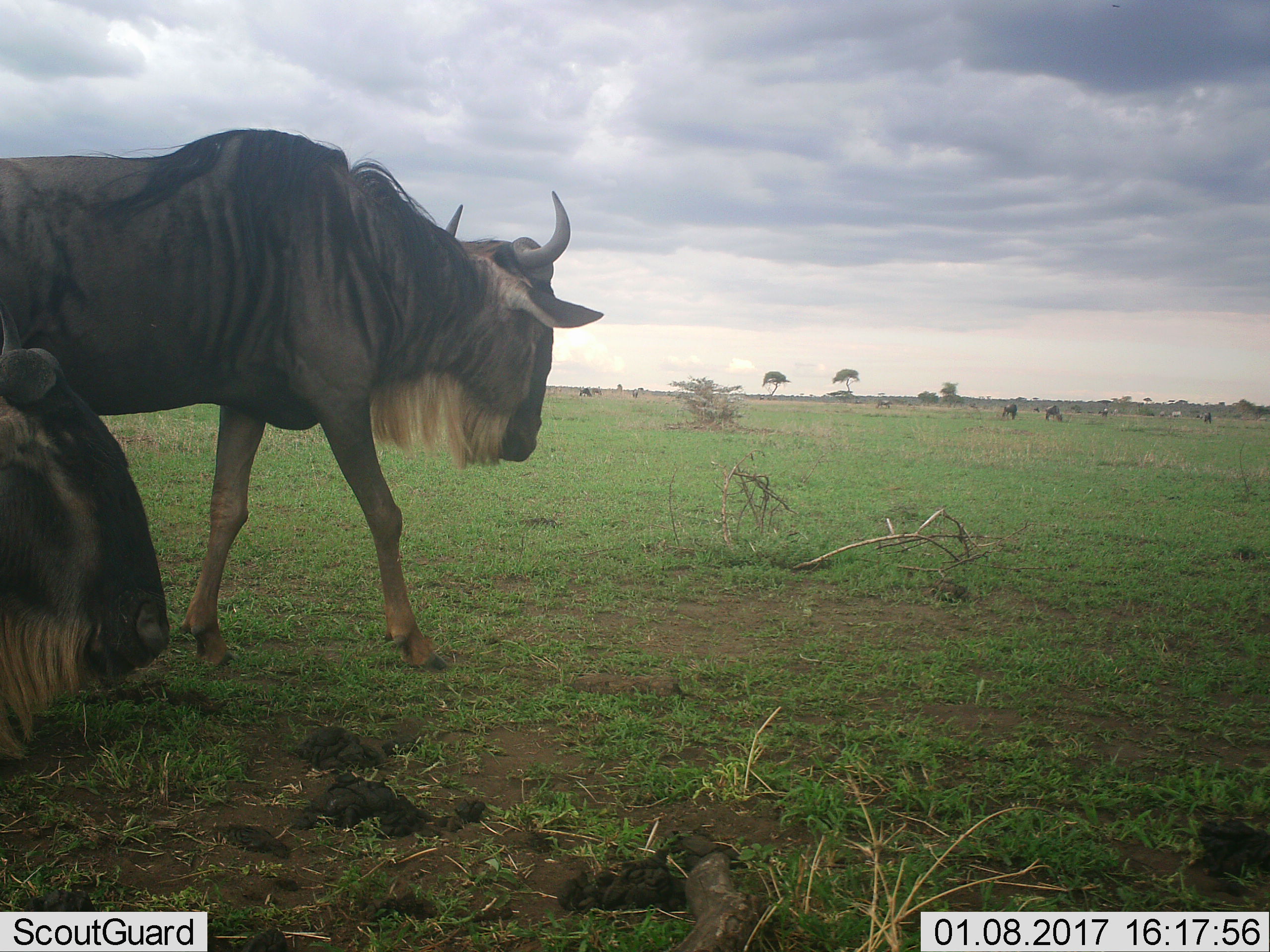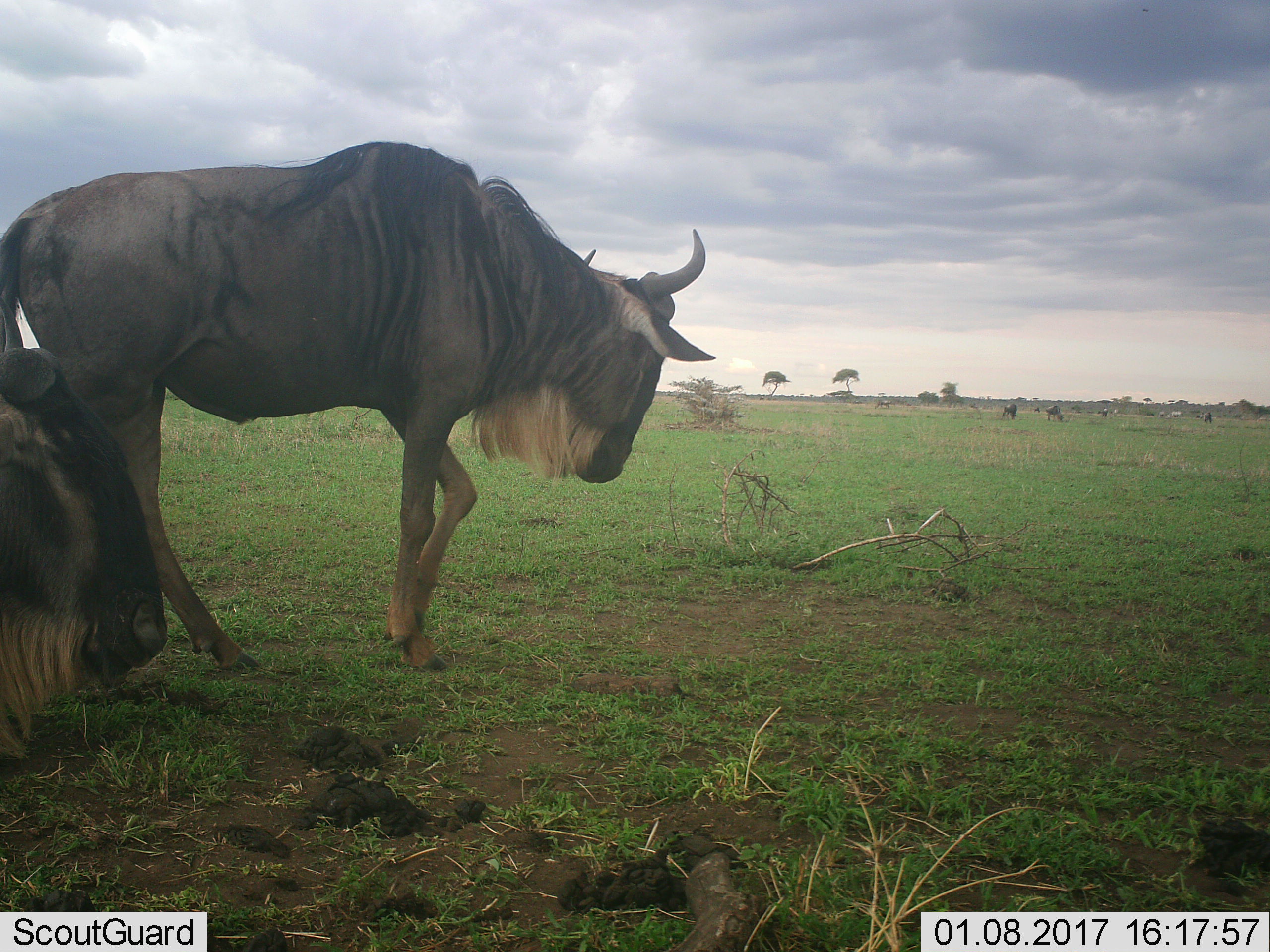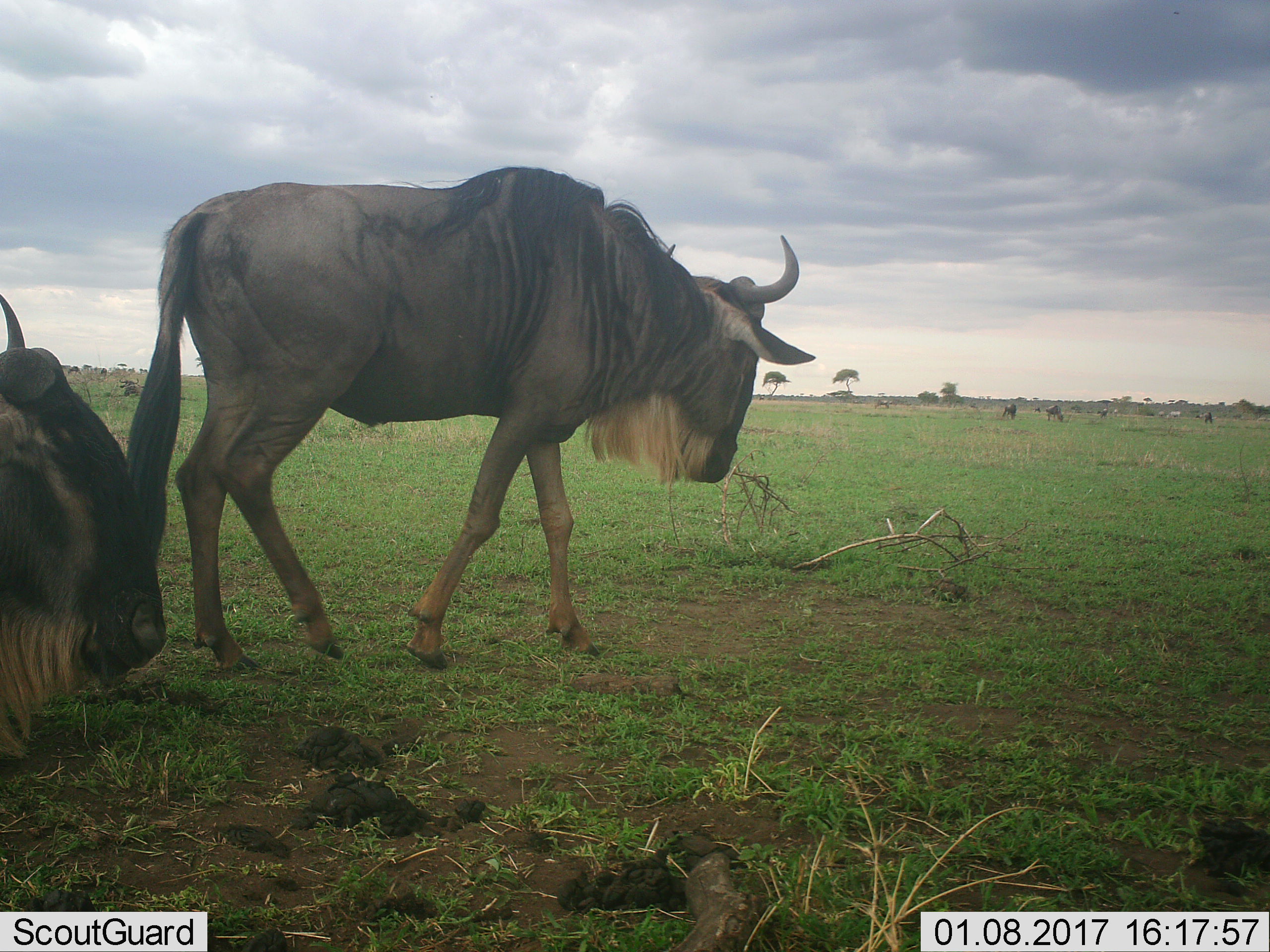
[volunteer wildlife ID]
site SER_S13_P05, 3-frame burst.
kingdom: Animalia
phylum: Chordata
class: Mammalia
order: Artiodactyla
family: Bovidae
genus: Connochaetes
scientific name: Connochaetes taurinus taurinus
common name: blue wildebeest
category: wildebeestblue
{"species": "wildebeestblue (blue wildebeest) (Connochaetes taurinus taurinus)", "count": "11-50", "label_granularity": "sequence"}